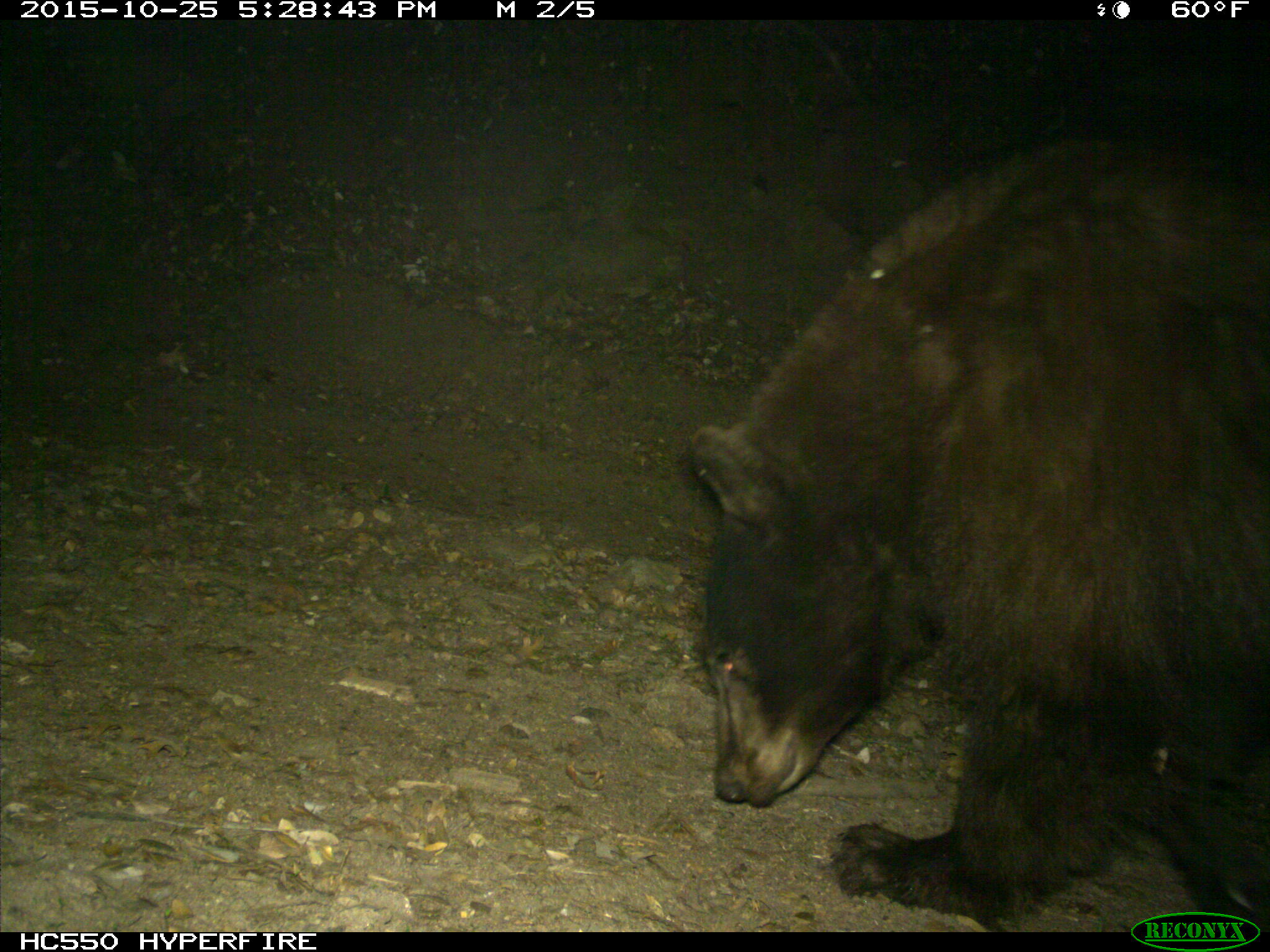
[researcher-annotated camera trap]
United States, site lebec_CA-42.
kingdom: Animalia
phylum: Chordata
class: Mammalia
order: Carnivora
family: Ursidae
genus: Ursus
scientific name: Ursus americanus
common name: american black bear